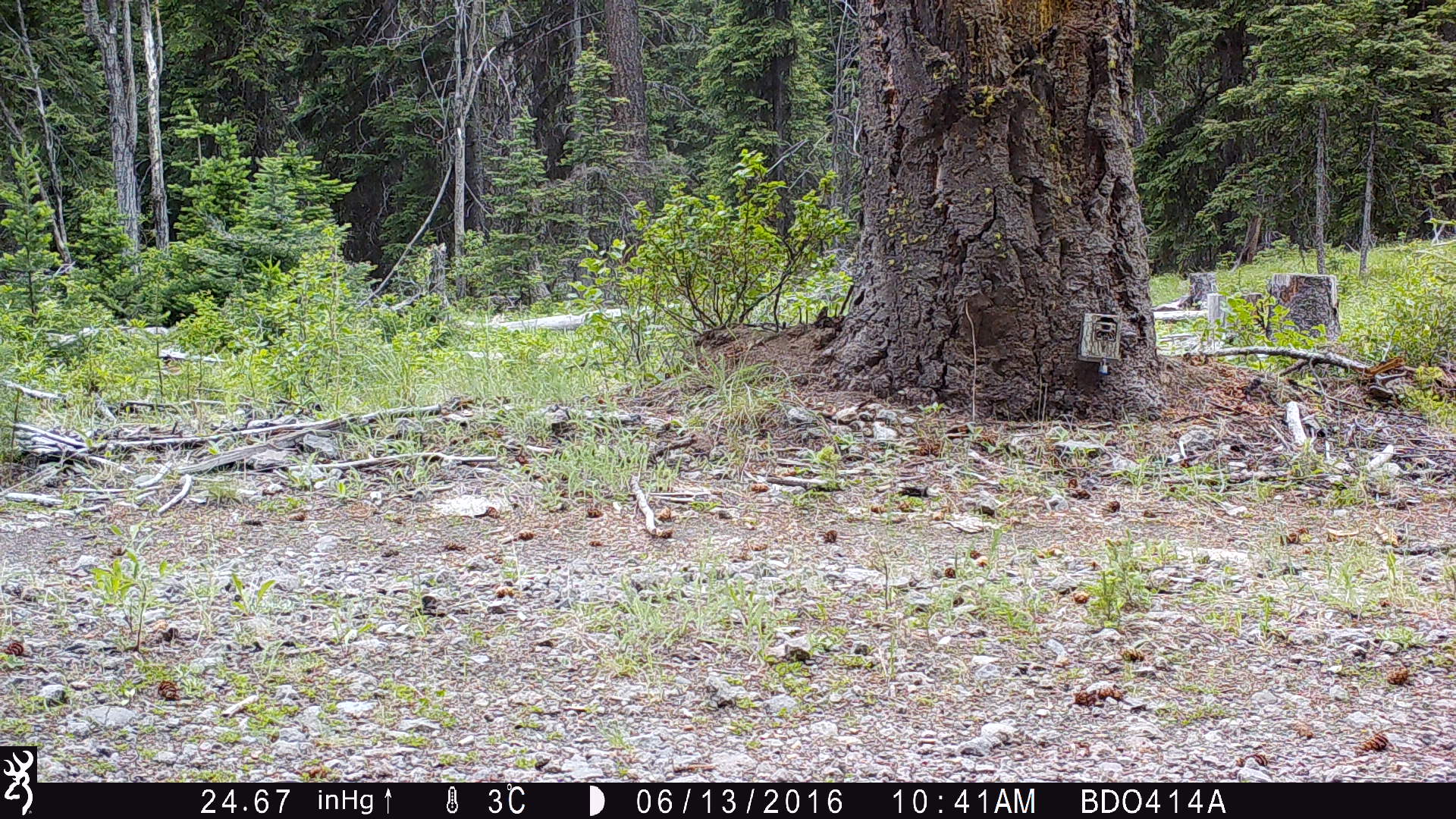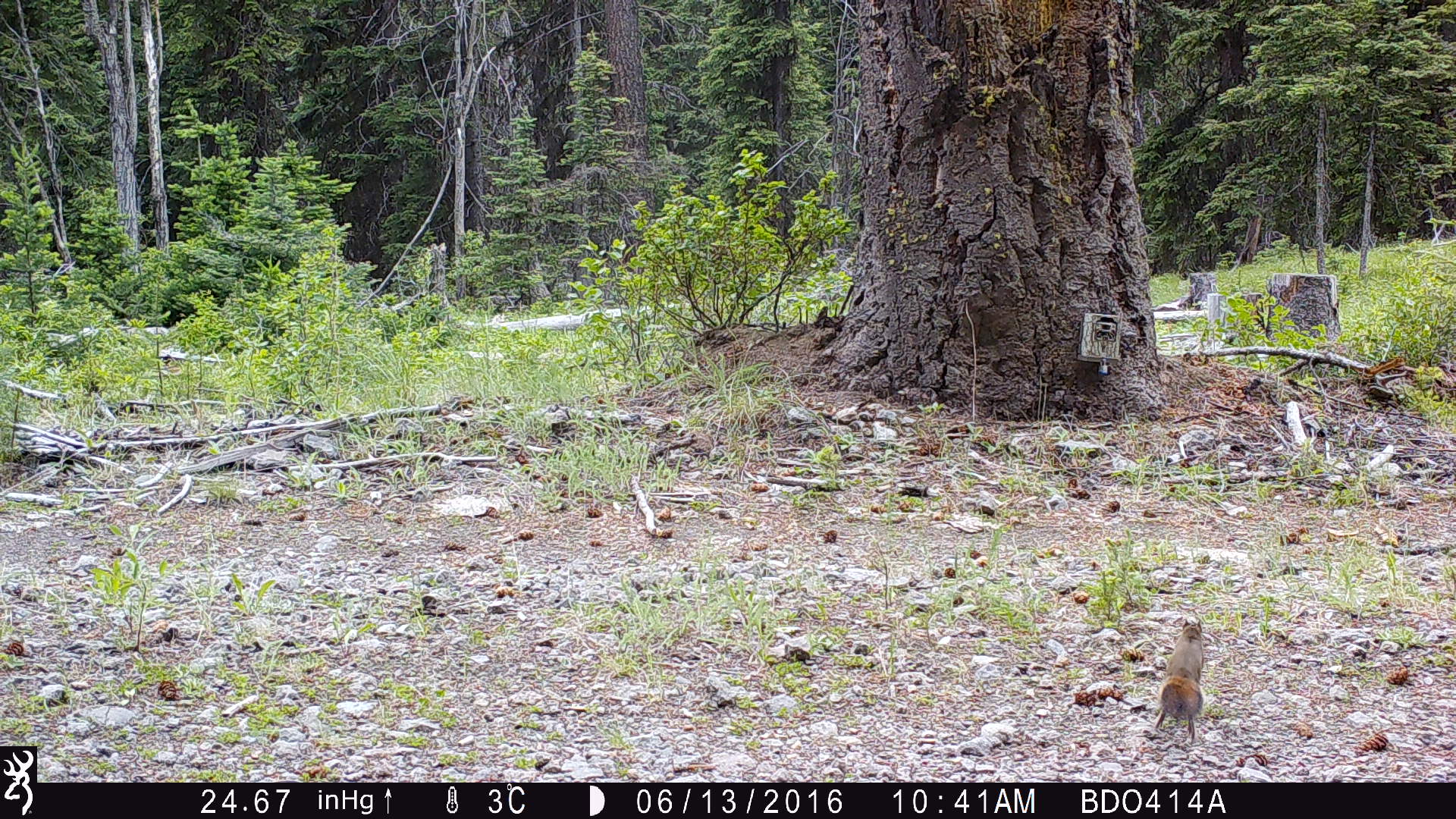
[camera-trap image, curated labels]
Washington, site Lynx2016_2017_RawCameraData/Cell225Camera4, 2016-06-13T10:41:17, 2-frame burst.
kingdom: Animalia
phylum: Chordata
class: Mammalia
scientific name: Mammalia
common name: small mammal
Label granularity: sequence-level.